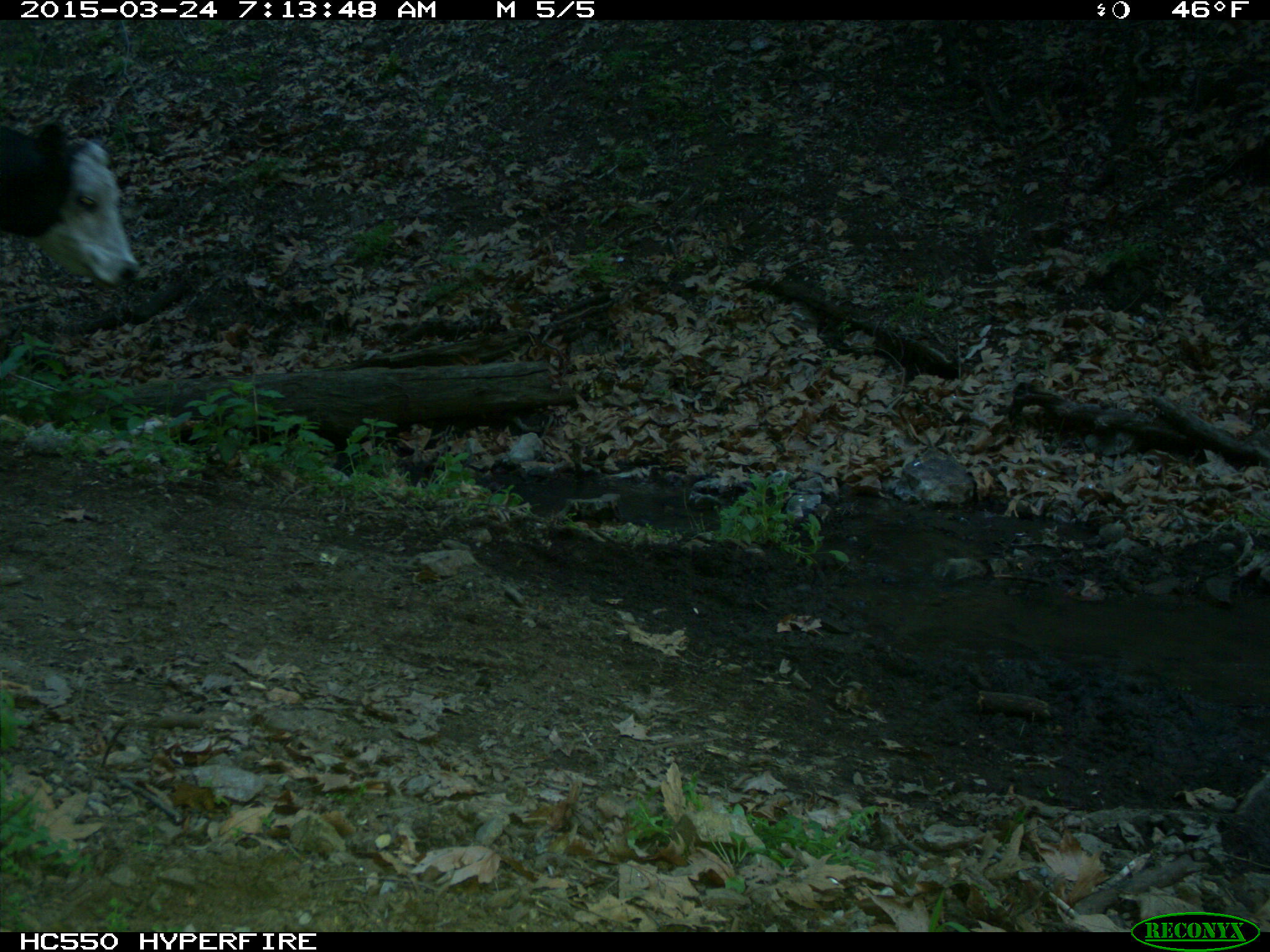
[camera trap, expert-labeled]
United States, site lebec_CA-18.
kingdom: Animalia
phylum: Chordata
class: Mammalia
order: Artiodactyla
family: Bovidae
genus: Bos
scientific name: Bos taurus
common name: domestic cow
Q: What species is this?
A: Bos taurus (domestic cow).